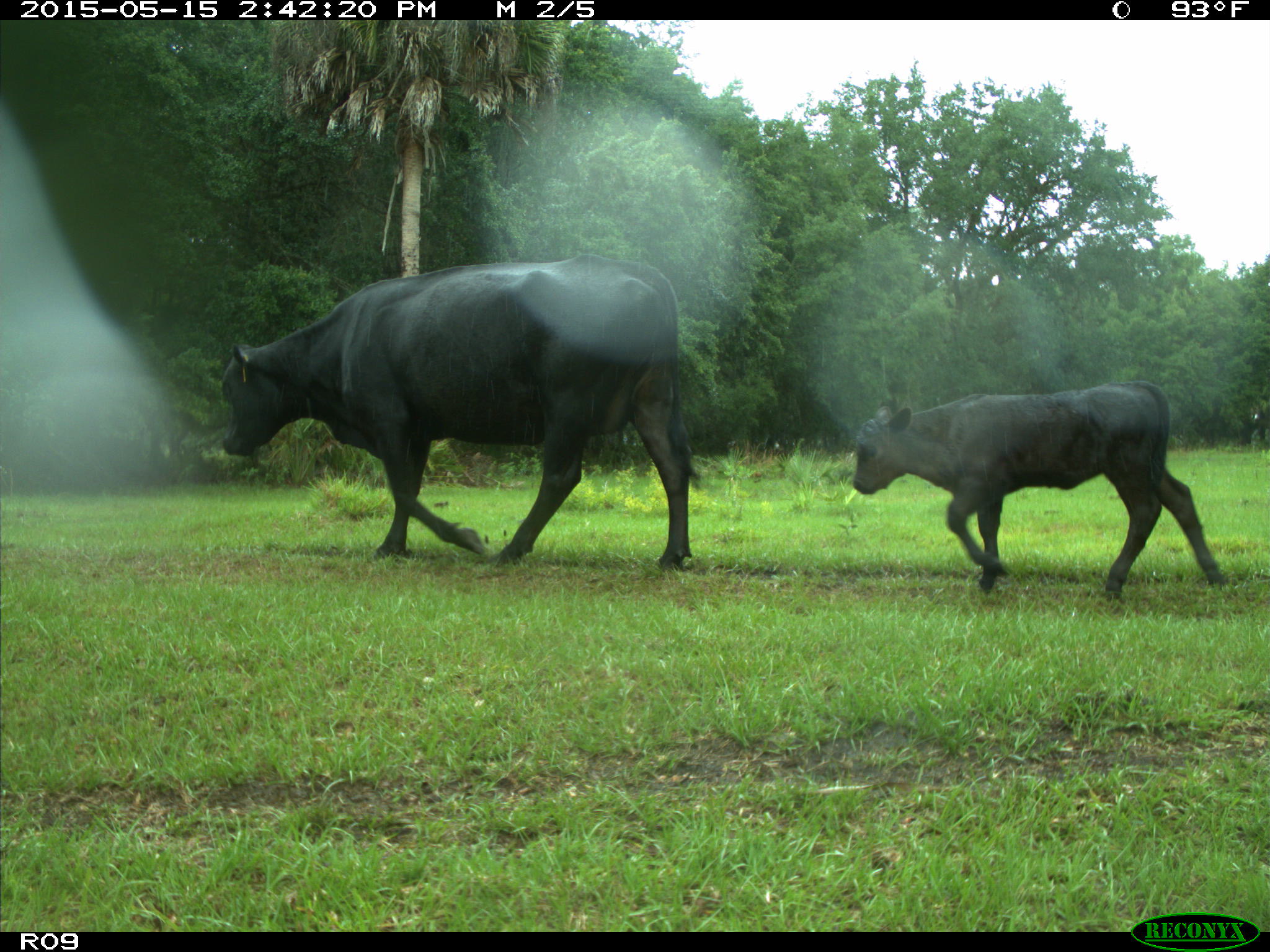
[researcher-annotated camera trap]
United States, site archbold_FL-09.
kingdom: Animalia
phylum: Chordata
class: Mammalia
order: Artiodactyla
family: Bovidae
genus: Bos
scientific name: Bos taurus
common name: domestic cow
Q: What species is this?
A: Bos taurus (domestic cow).